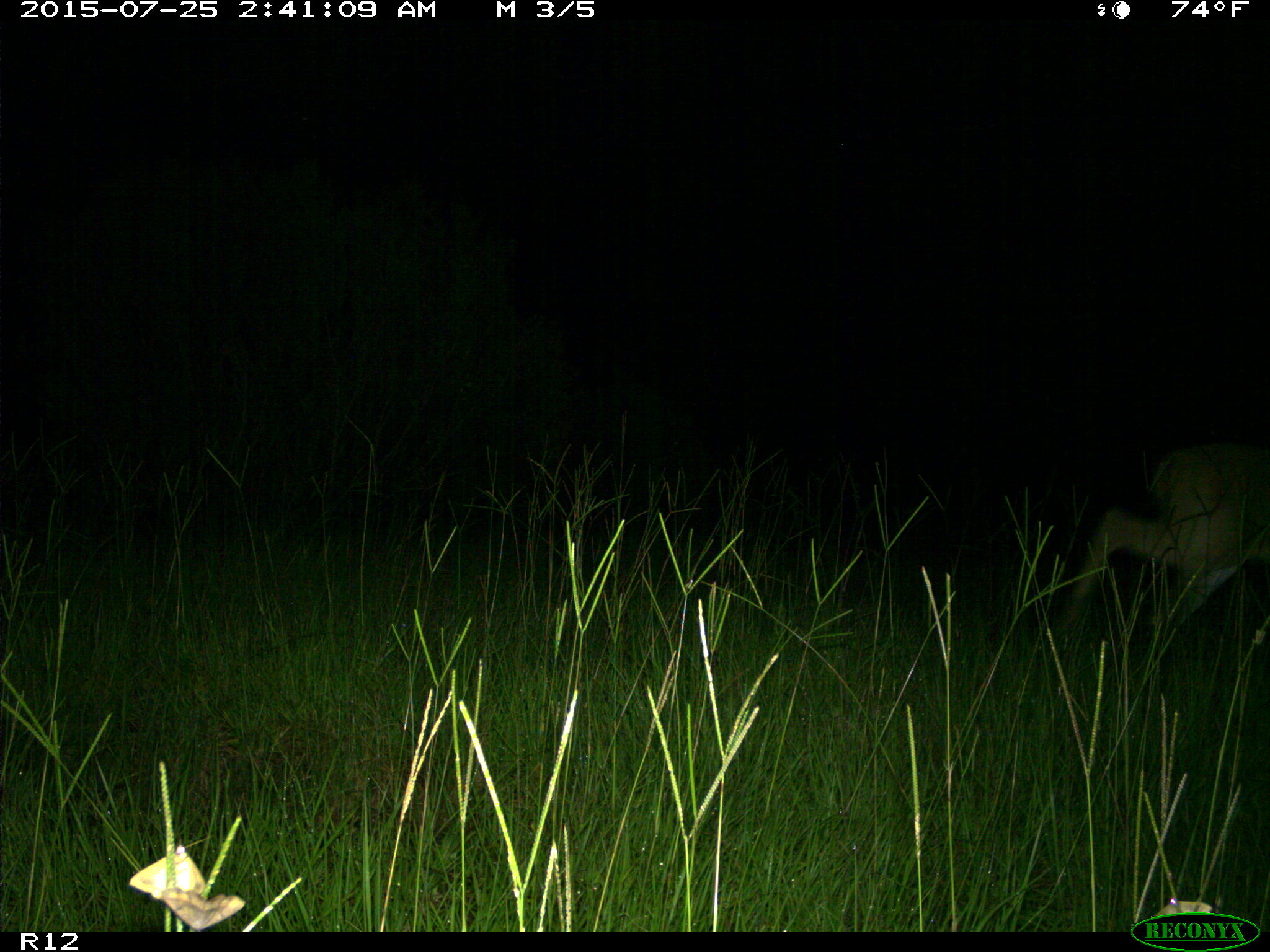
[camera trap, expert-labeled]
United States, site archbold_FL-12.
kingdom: Animalia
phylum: Chordata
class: Mammalia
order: Artiodactyla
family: Cervidae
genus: Odocoileus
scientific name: Odocoileus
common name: deer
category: unidentified deer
Unidentified deer (deer) (Odocoileus).